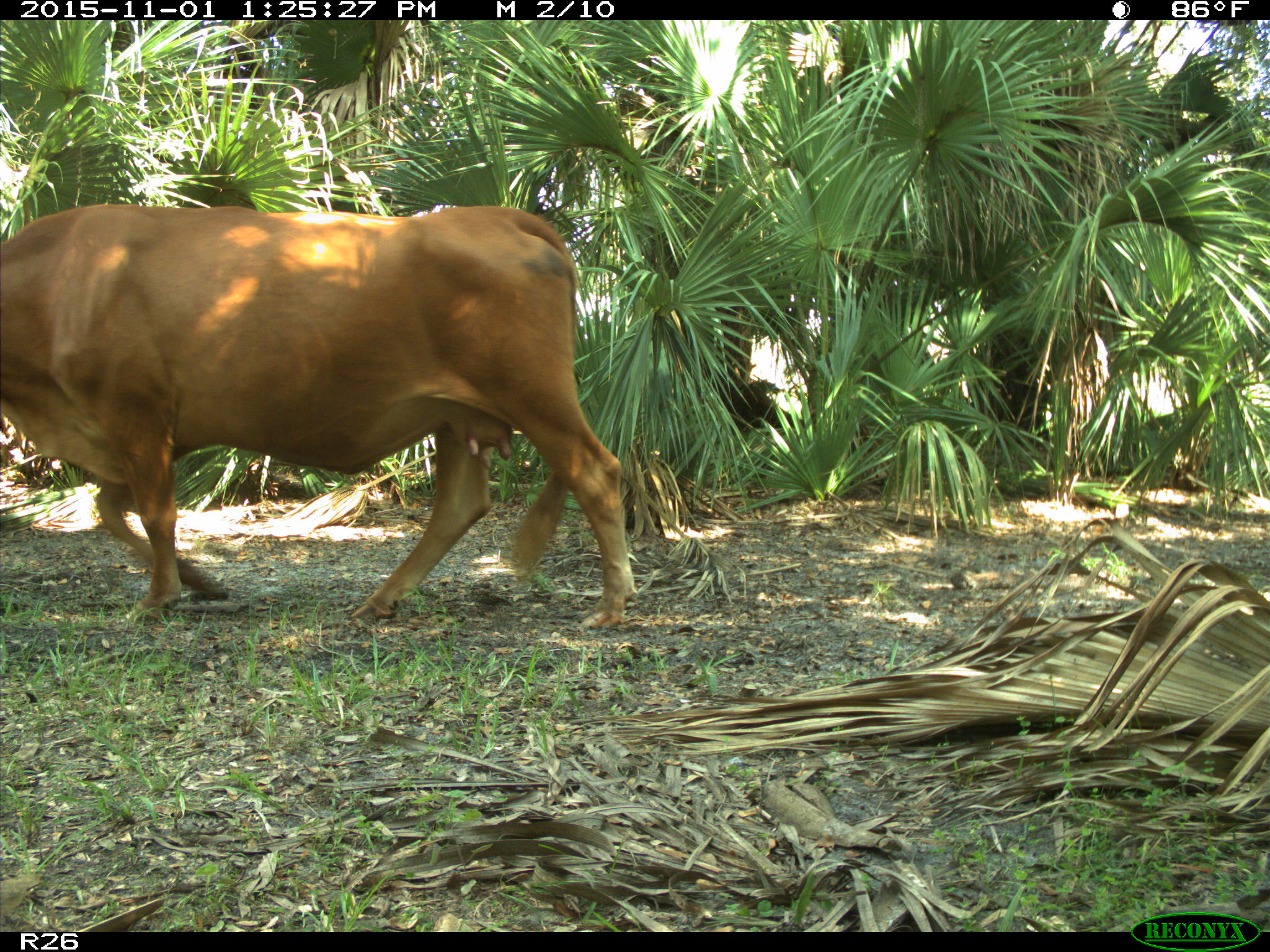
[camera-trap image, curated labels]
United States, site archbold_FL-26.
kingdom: Animalia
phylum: Chordata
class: Mammalia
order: Artiodactyla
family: Bovidae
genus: Bos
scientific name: Bos taurus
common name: domestic cow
Bos taurus (domestic cow).